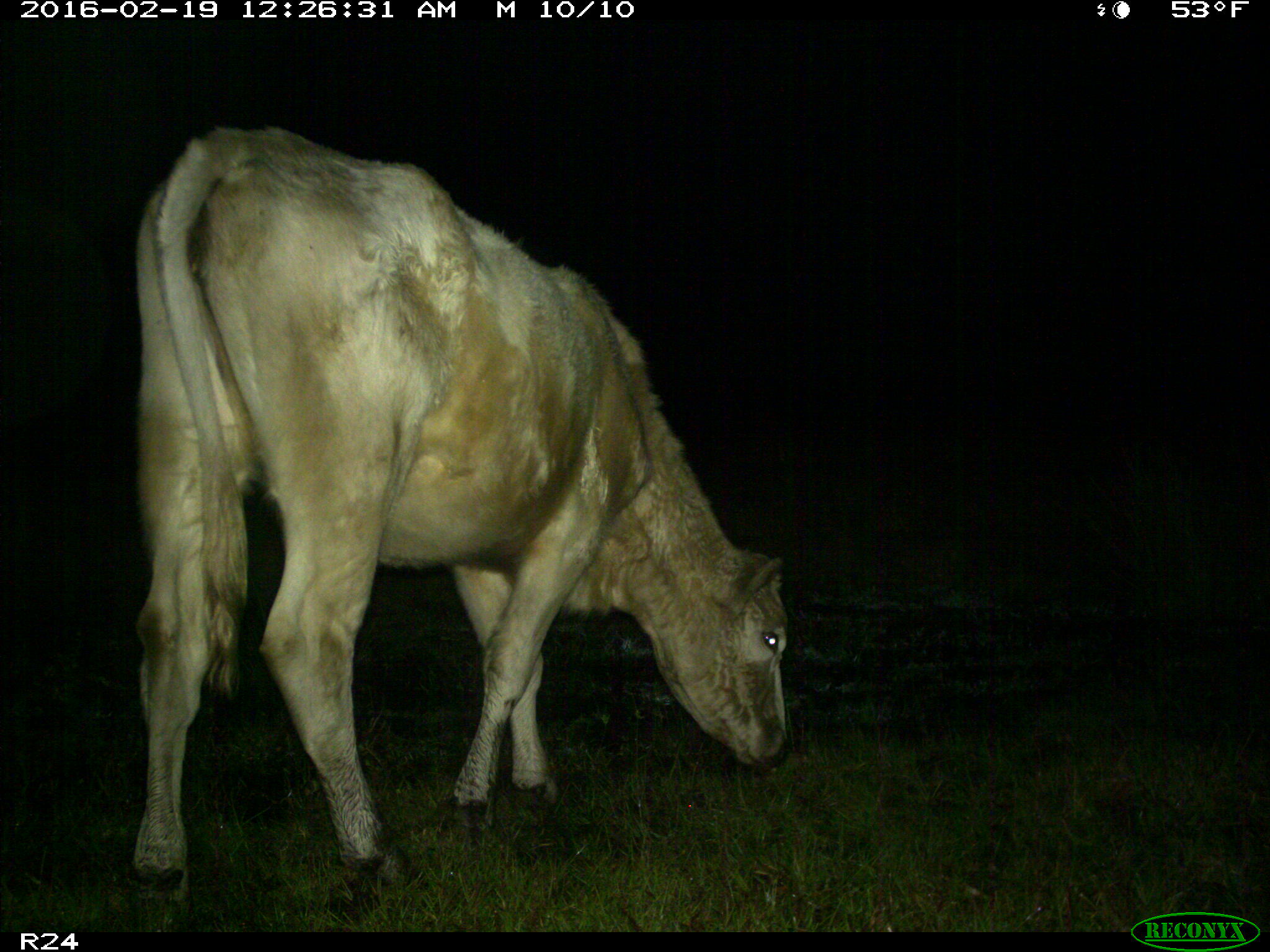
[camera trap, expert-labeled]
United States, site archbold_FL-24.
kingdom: Animalia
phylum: Chordata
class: Mammalia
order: Artiodactyla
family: Bovidae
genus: Bos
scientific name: Bos taurus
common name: domestic cow